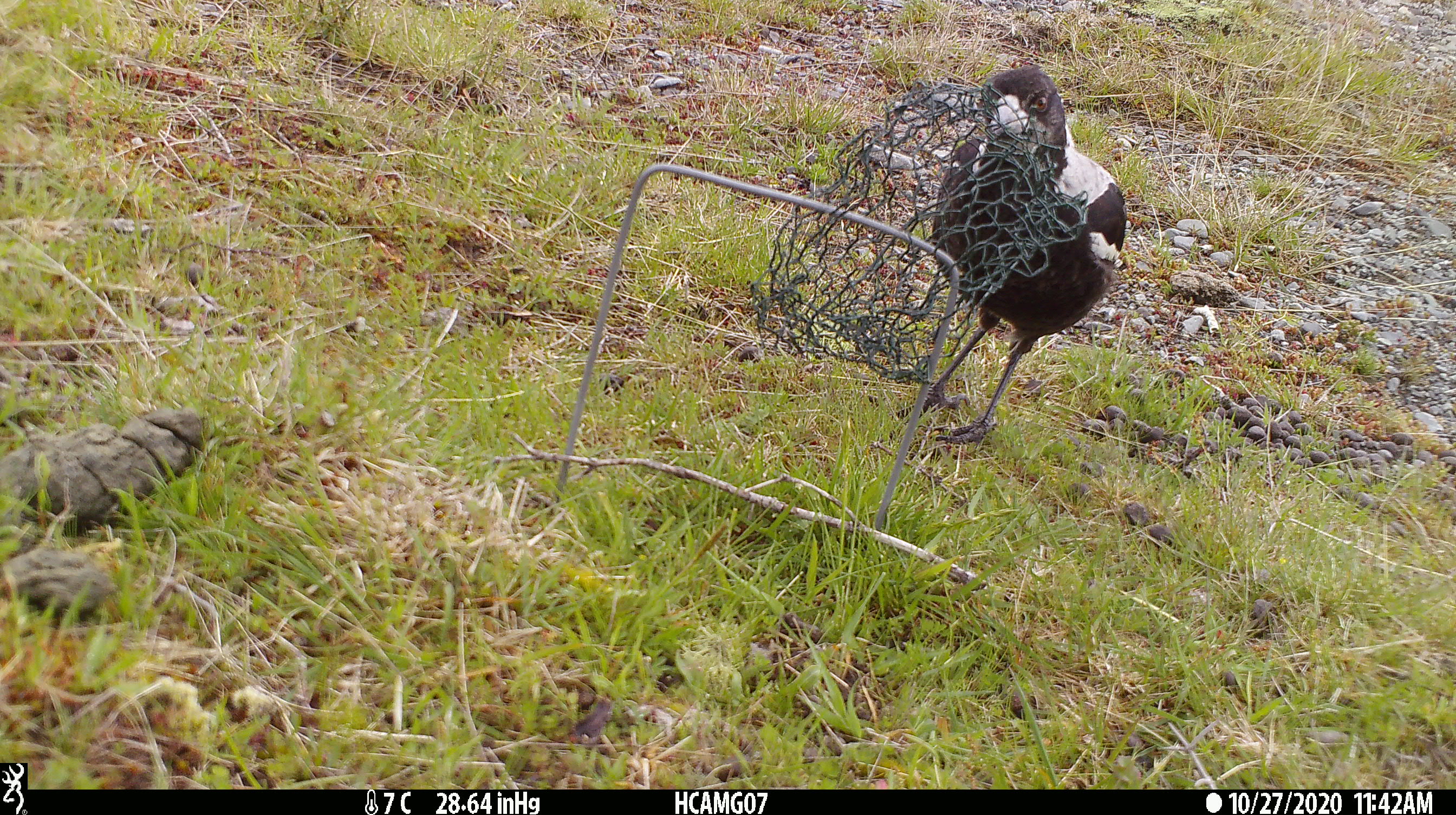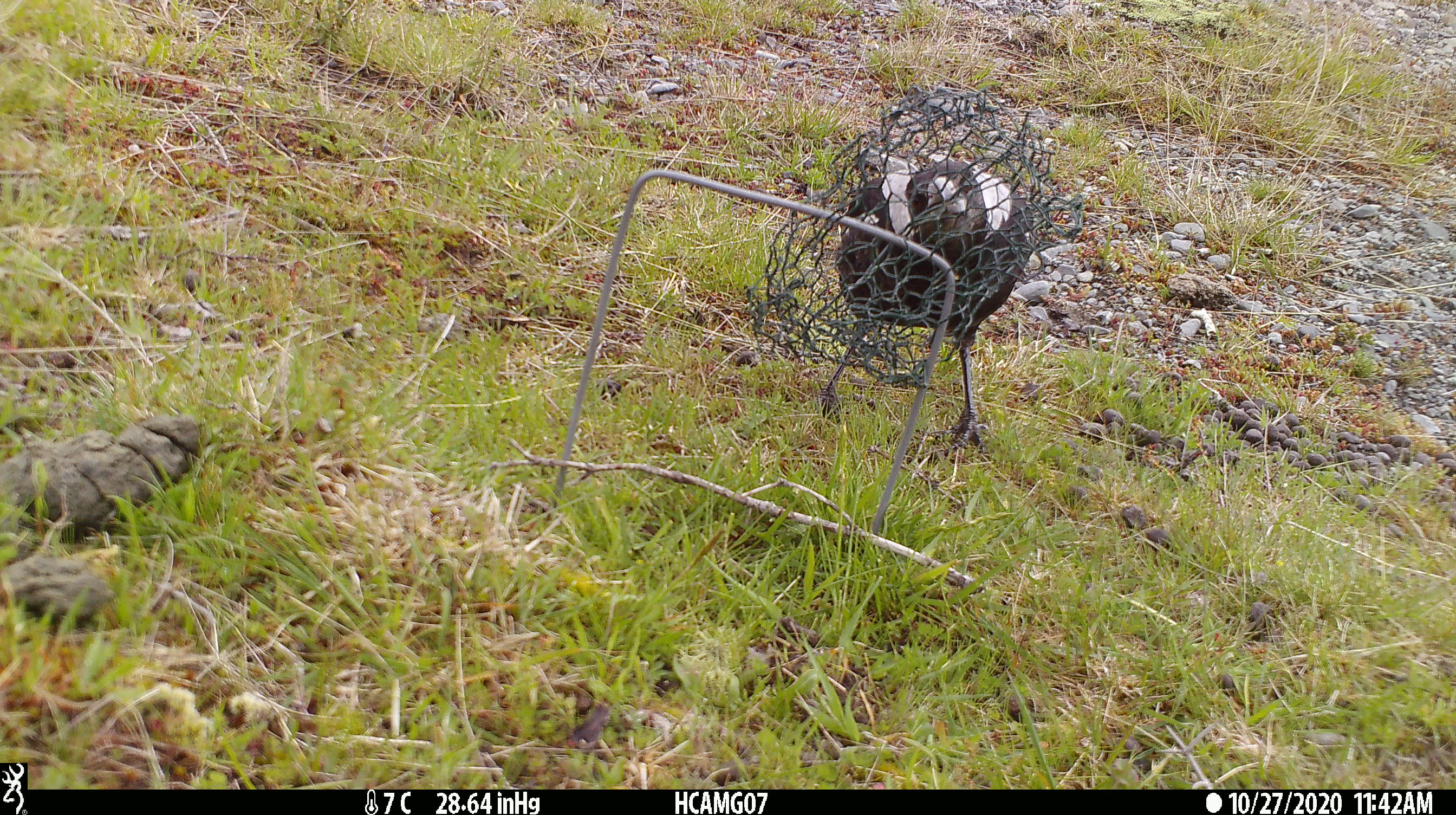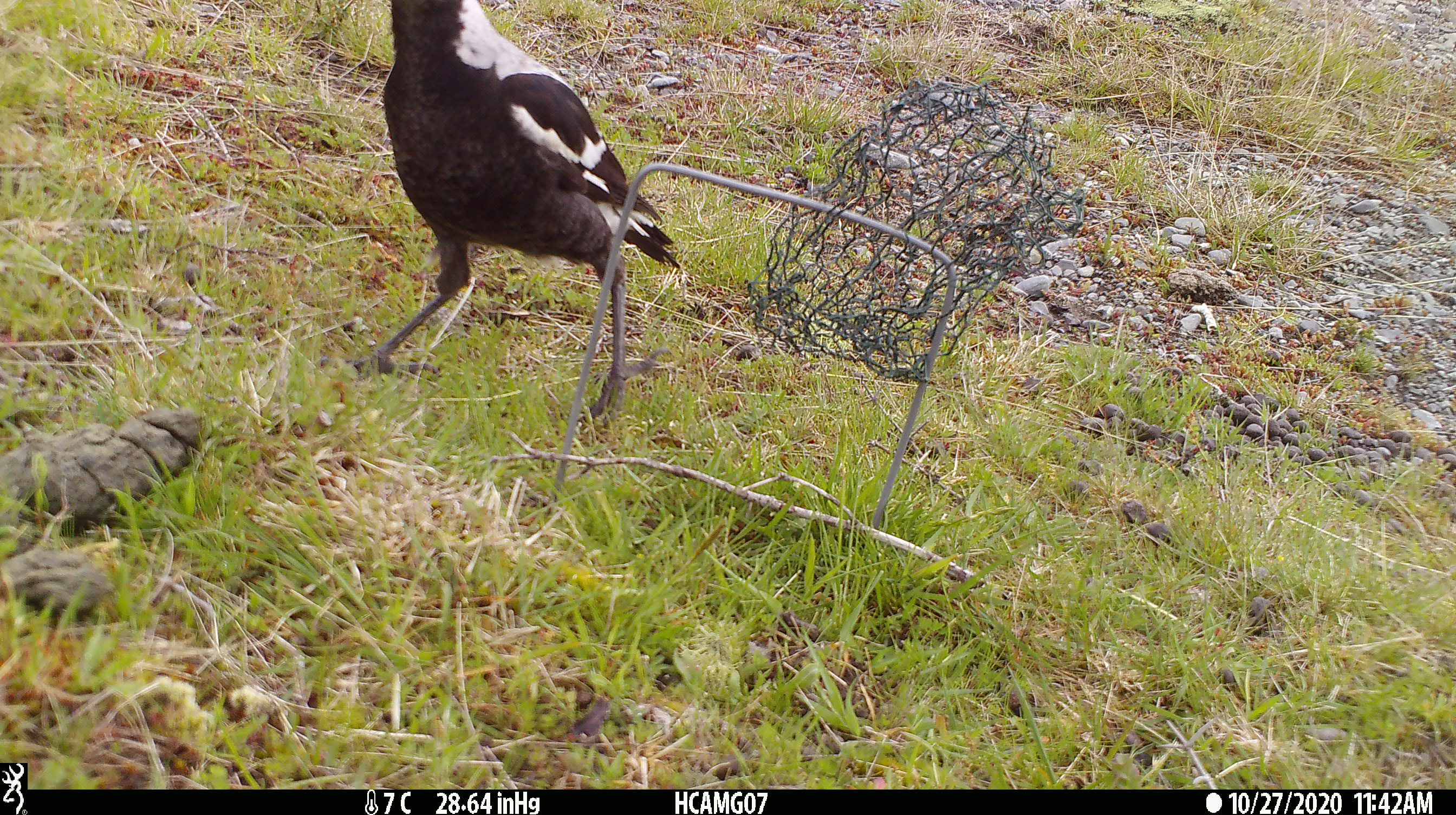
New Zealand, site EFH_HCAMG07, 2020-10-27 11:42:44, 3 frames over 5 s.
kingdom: Animalia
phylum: Chordata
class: Aves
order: Passeriformes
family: Artamidae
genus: Gymnorhina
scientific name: Gymnorhina tibicen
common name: australian magpie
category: magpie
Magpie (australian magpie) (Gymnorhina tibicen).